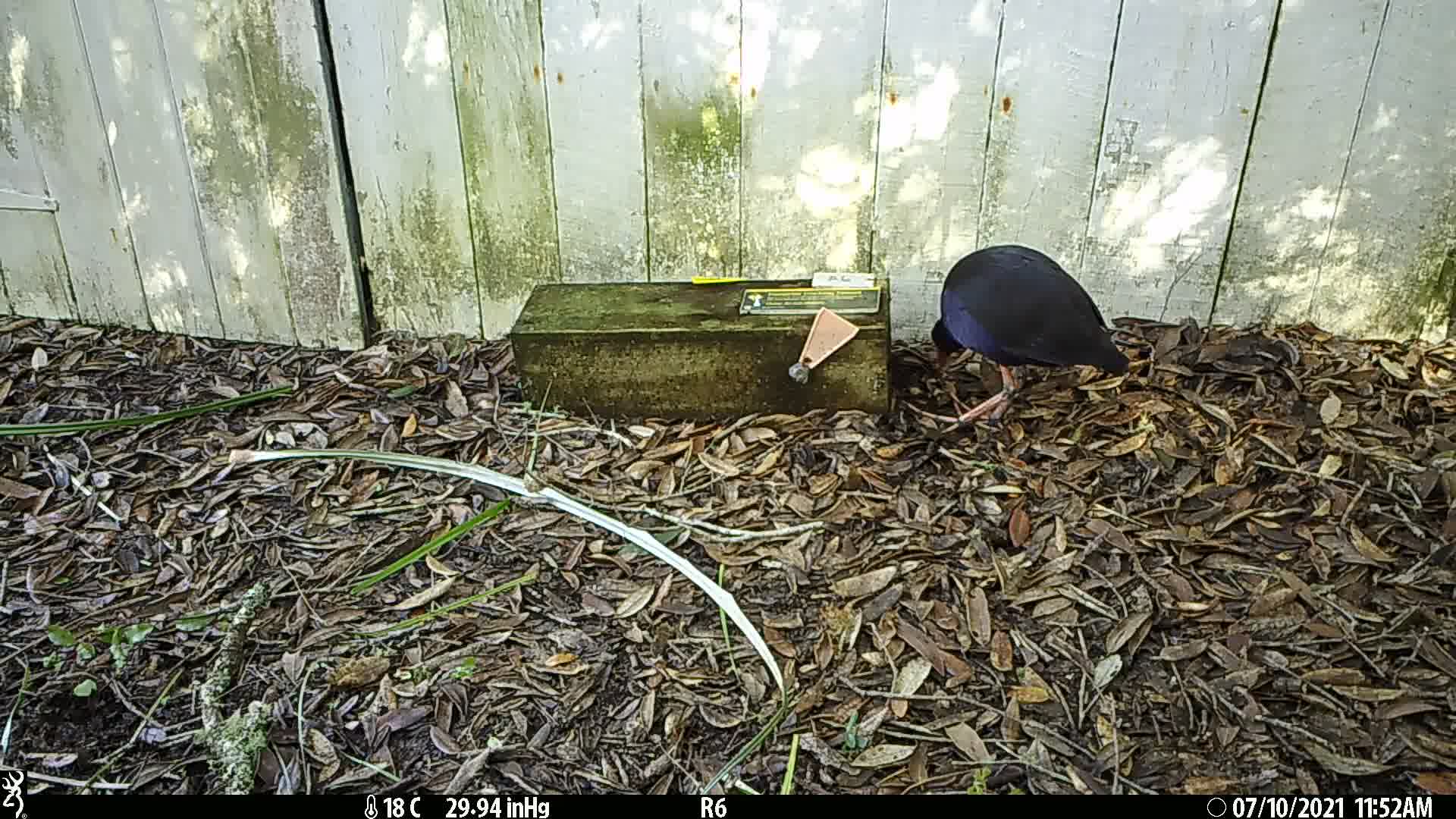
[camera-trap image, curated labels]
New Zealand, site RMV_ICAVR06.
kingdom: Animalia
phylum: Chordata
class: Aves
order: Gruiformes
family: Rallidae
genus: Porphyrio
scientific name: Porphyrio melanotus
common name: australasian swamphen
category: pukeko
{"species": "pukeko (australasian swamphen) (Porphyrio melanotus)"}